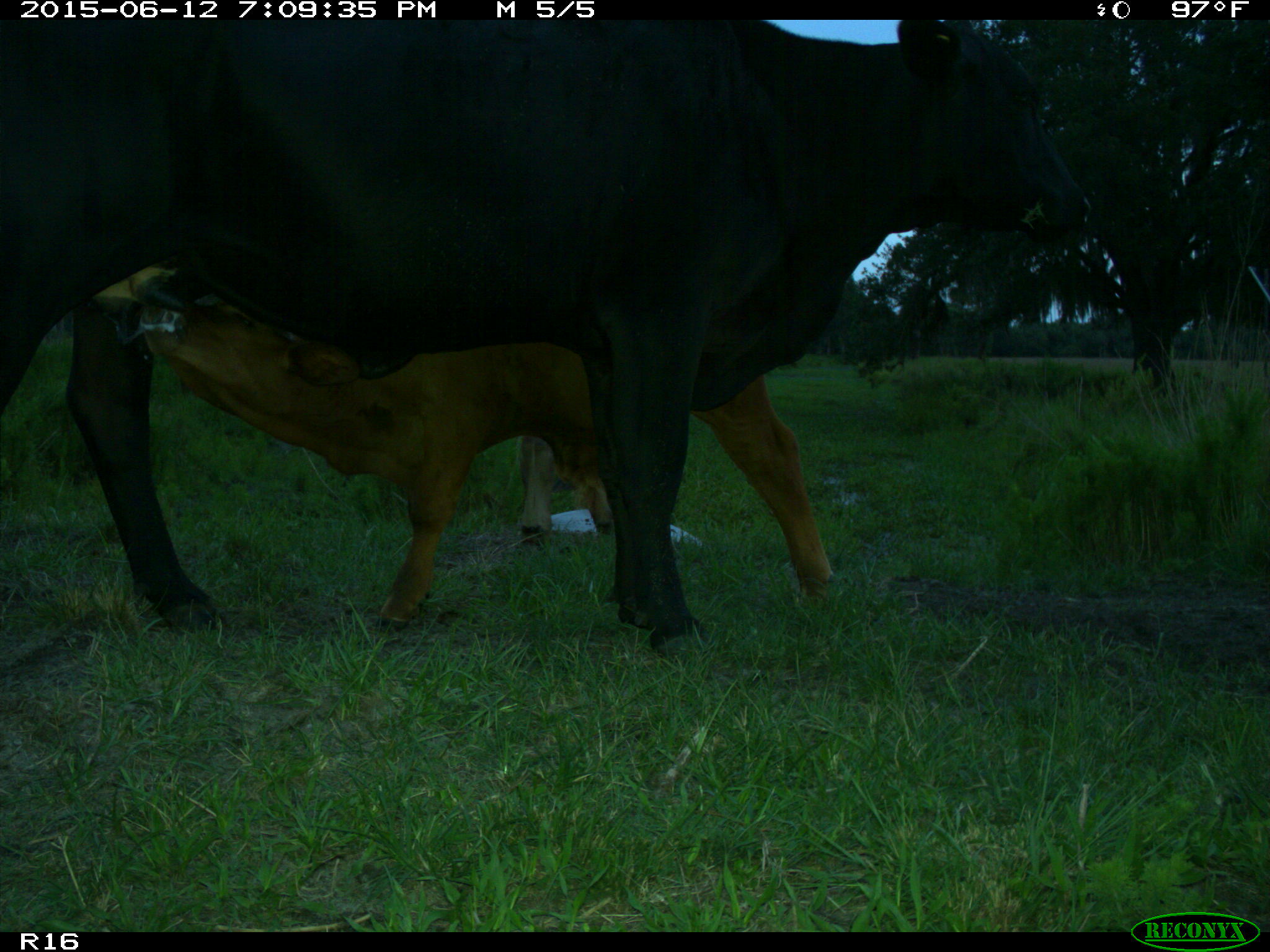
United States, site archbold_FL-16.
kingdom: Animalia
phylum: Chordata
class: Mammalia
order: Artiodactyla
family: Bovidae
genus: Bos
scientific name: Bos taurus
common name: domestic cow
Bos taurus (domestic cow).